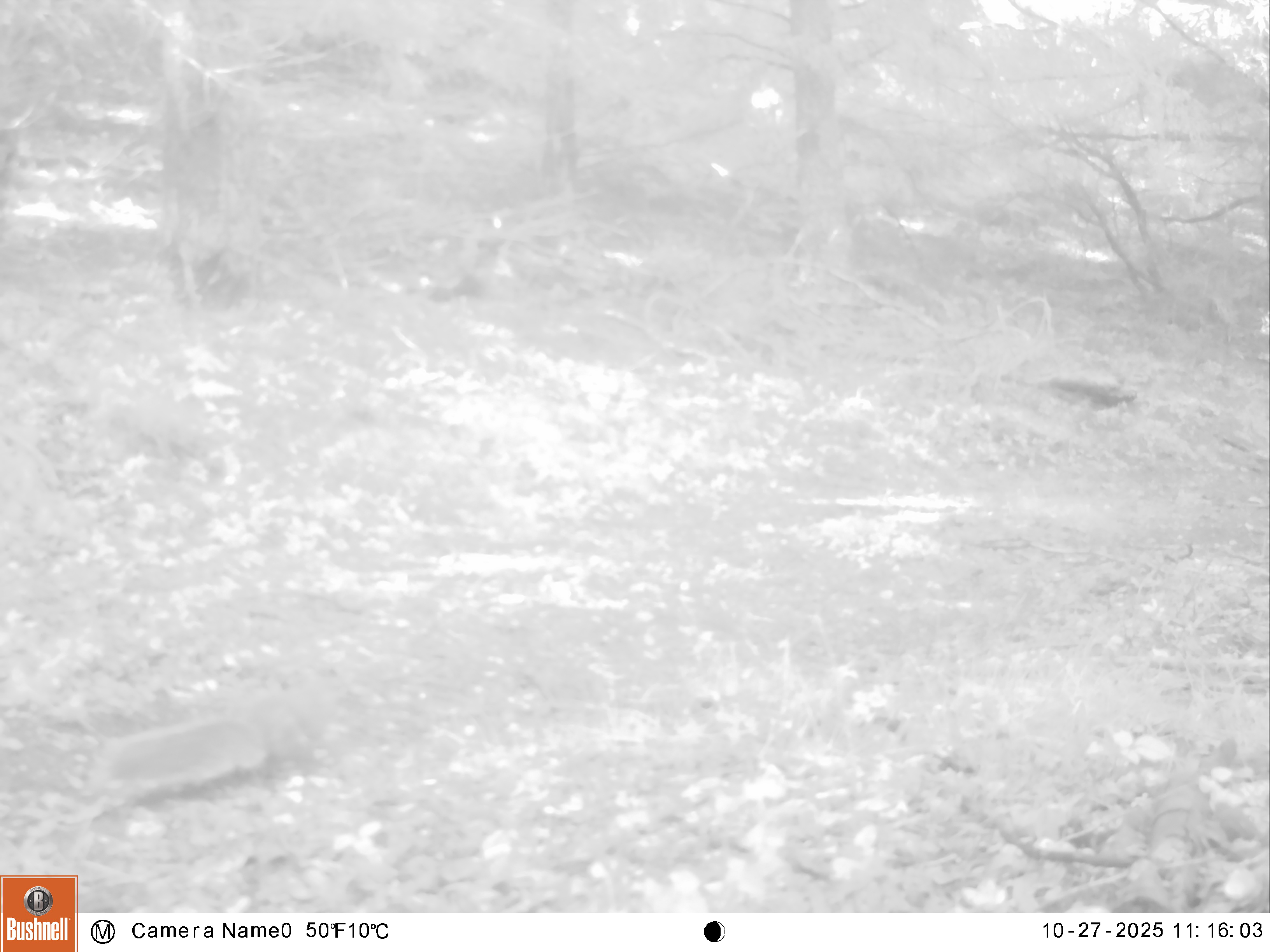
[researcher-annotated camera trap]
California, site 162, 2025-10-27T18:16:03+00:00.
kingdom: Animalia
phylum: Chordata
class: Mammalia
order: Rodentia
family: Sciuridae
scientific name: Sciuridae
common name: squirrel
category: unknown squirrel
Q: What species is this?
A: Unknown squirrel (squirrel) (Sciuridae).